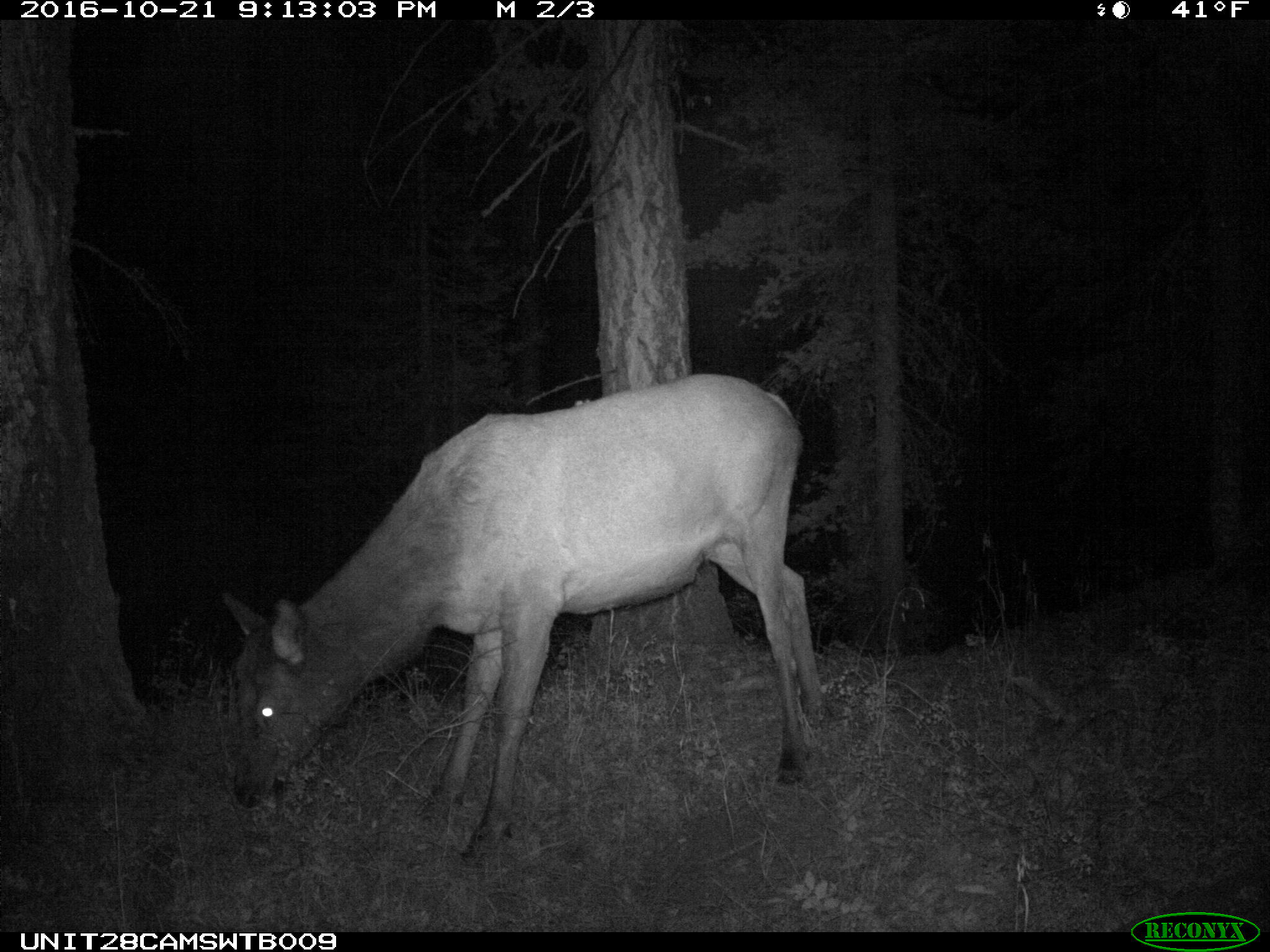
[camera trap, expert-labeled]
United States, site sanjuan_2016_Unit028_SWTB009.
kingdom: Animalia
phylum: Chordata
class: Mammalia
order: Artiodactyla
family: Cervidae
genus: Cervus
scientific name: Cervus elaphus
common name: red deer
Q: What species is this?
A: Cervus elaphus (red deer).